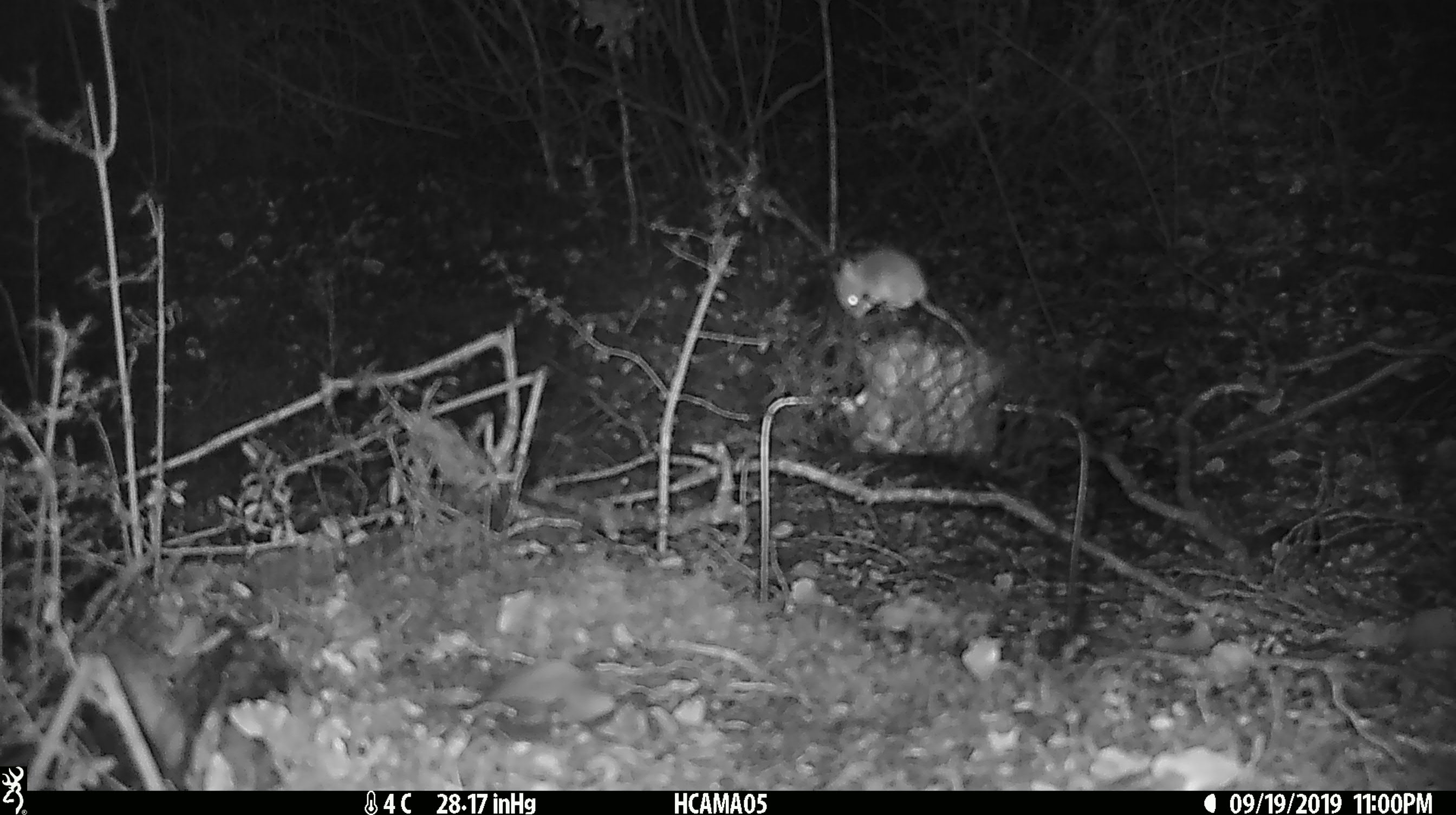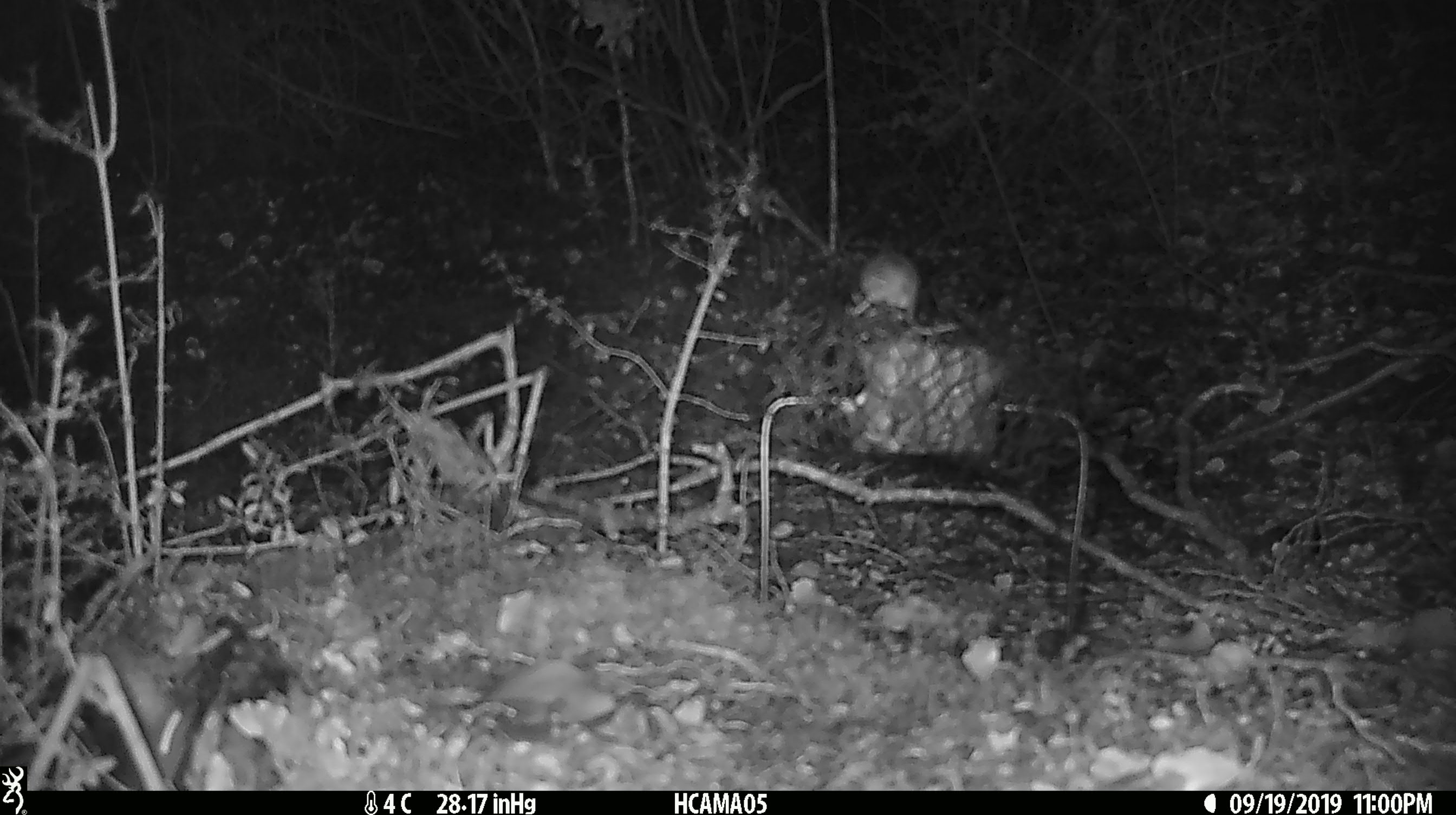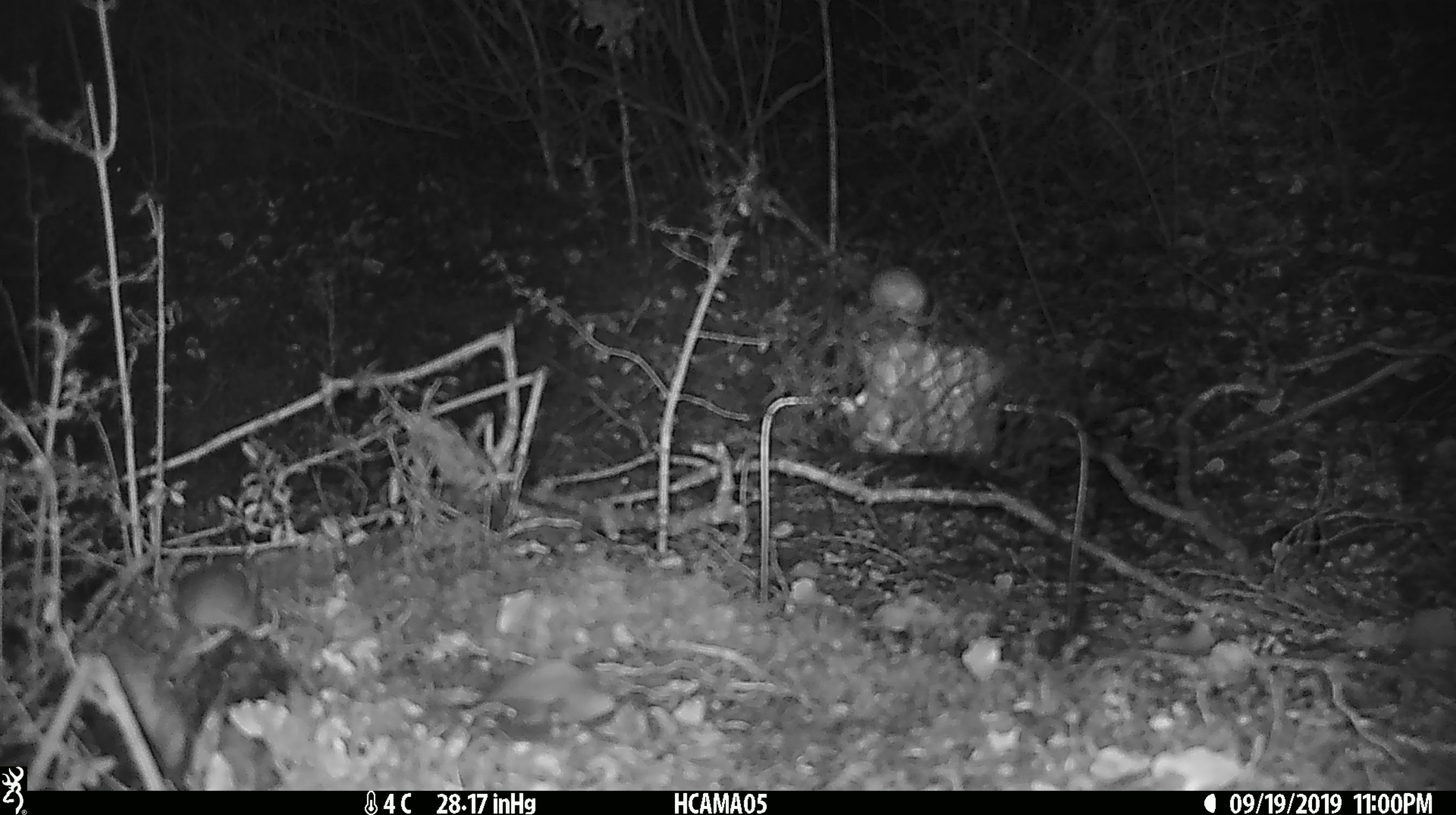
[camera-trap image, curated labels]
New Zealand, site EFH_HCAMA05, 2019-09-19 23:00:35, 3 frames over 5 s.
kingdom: Animalia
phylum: Chordata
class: Mammalia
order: Rodentia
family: Muridae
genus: Mus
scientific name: Mus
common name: mouse